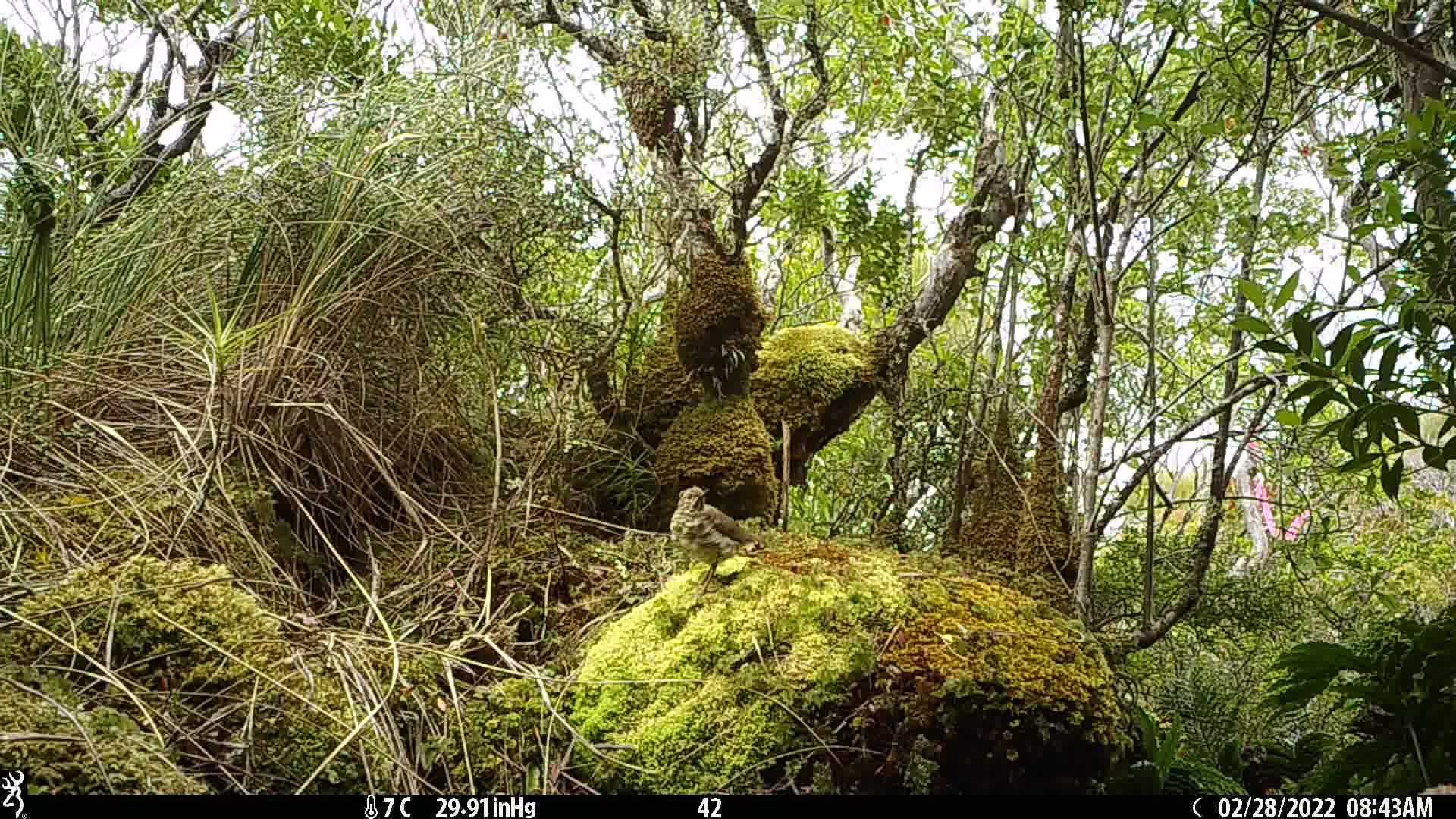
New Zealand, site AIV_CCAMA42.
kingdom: Animalia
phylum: Chordata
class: Aves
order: Passeriformes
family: Turdidae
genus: Turdus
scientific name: Turdus philomelos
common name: song thrush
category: thrush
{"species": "thrush (song thrush) (Turdus philomelos)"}